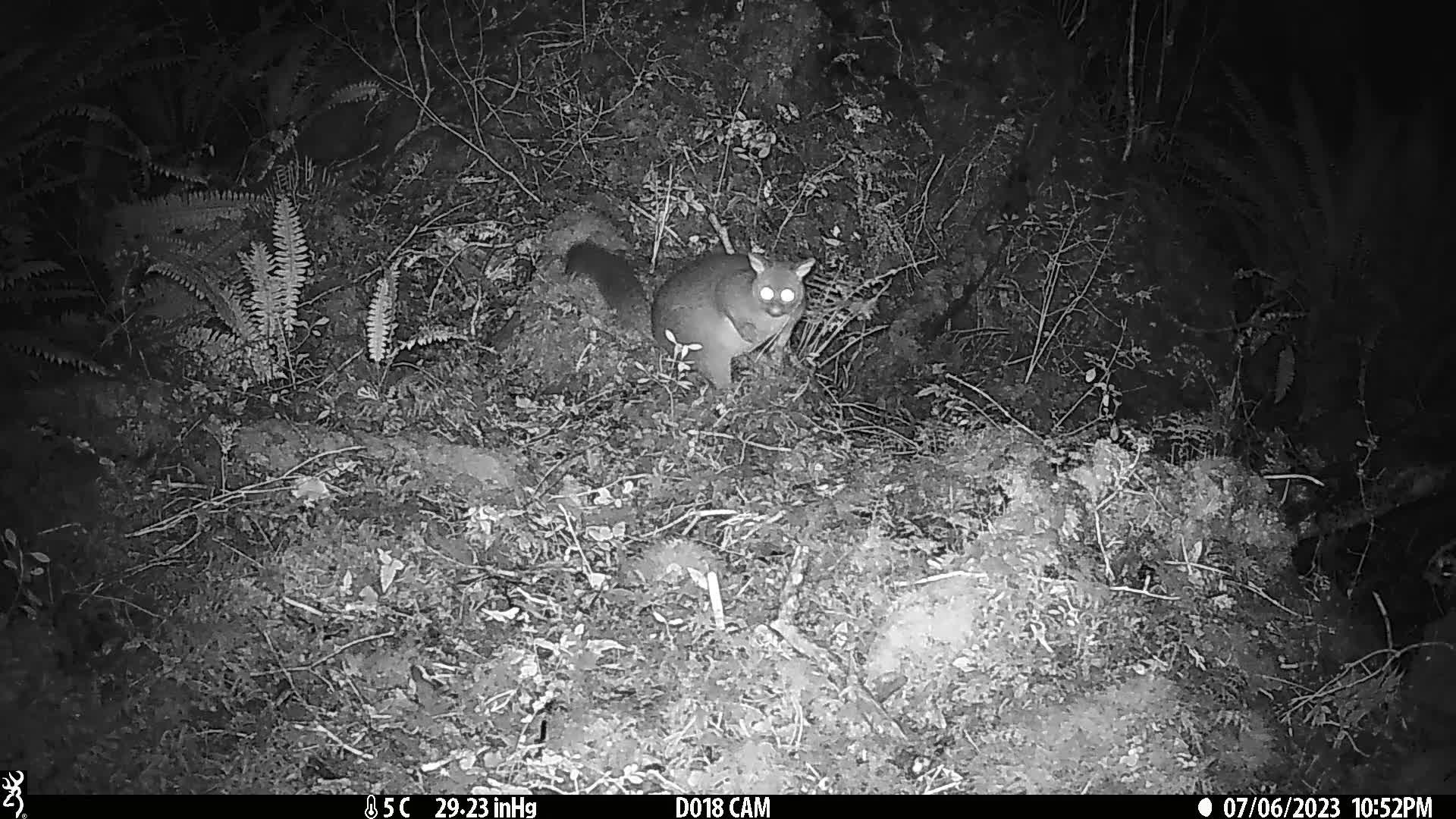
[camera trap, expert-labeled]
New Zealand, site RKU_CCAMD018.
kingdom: Animalia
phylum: Chordata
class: Mammalia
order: Diprotodontia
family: Phalangeridae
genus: Trichosurus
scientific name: Trichosurus vulpecula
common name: common brushtail possum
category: possum